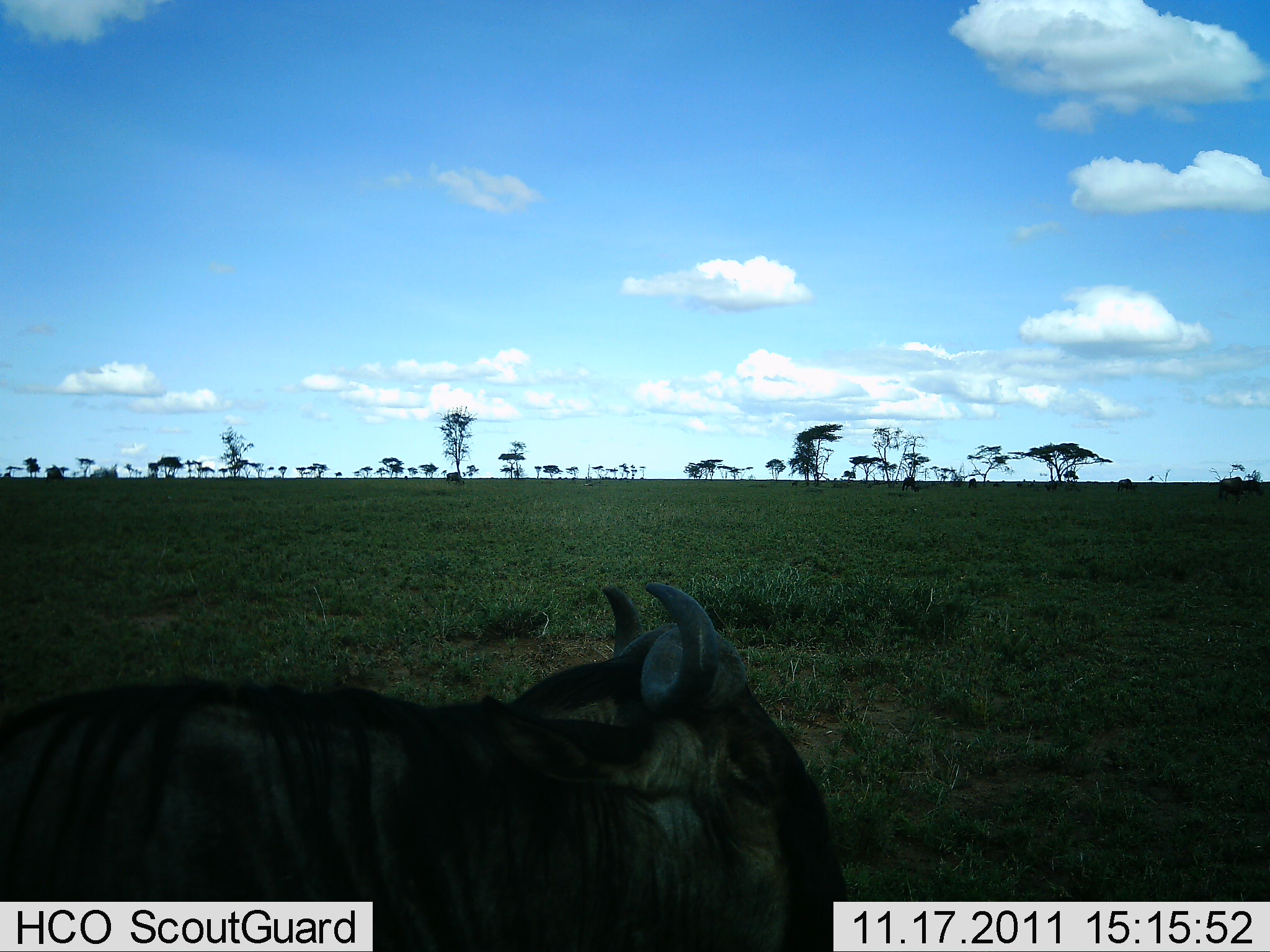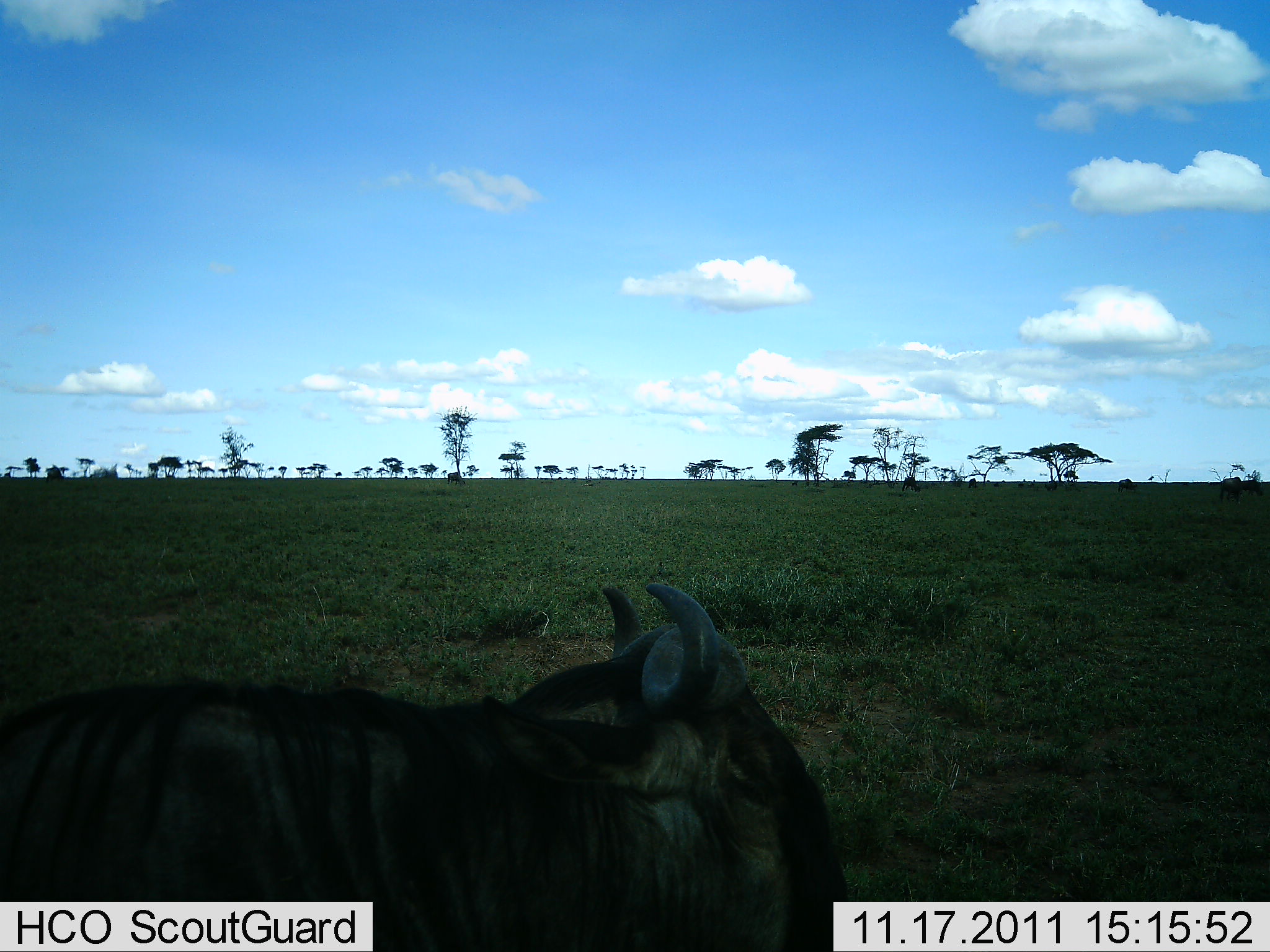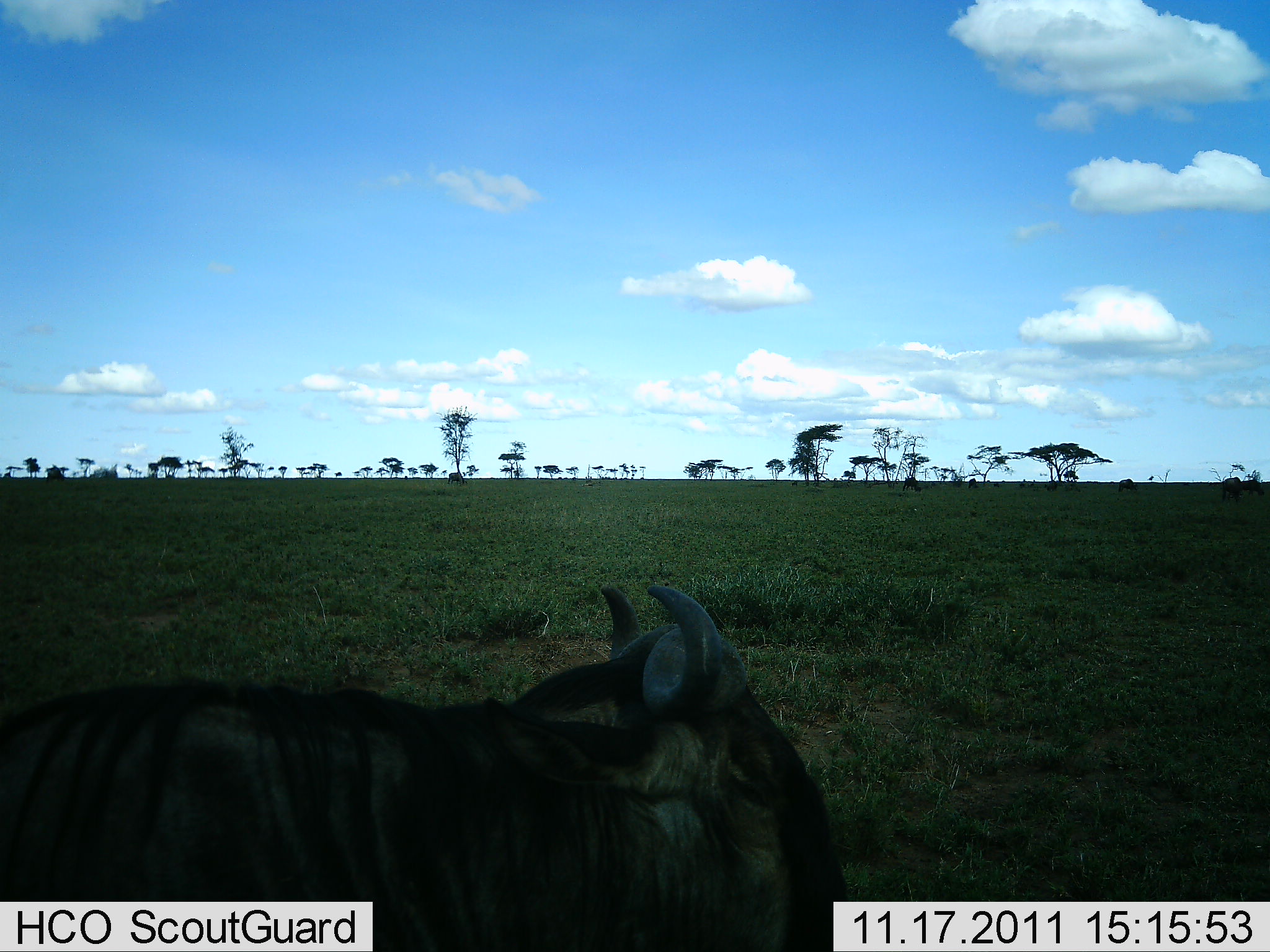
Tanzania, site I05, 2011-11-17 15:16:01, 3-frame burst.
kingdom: Animalia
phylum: Chordata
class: Mammalia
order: Artiodactyla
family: Bovidae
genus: Connochaetes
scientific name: Connochaetes taurinus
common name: blue wildebeest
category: wildebeest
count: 1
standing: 30%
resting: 50%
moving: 20%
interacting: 0%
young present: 0%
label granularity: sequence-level